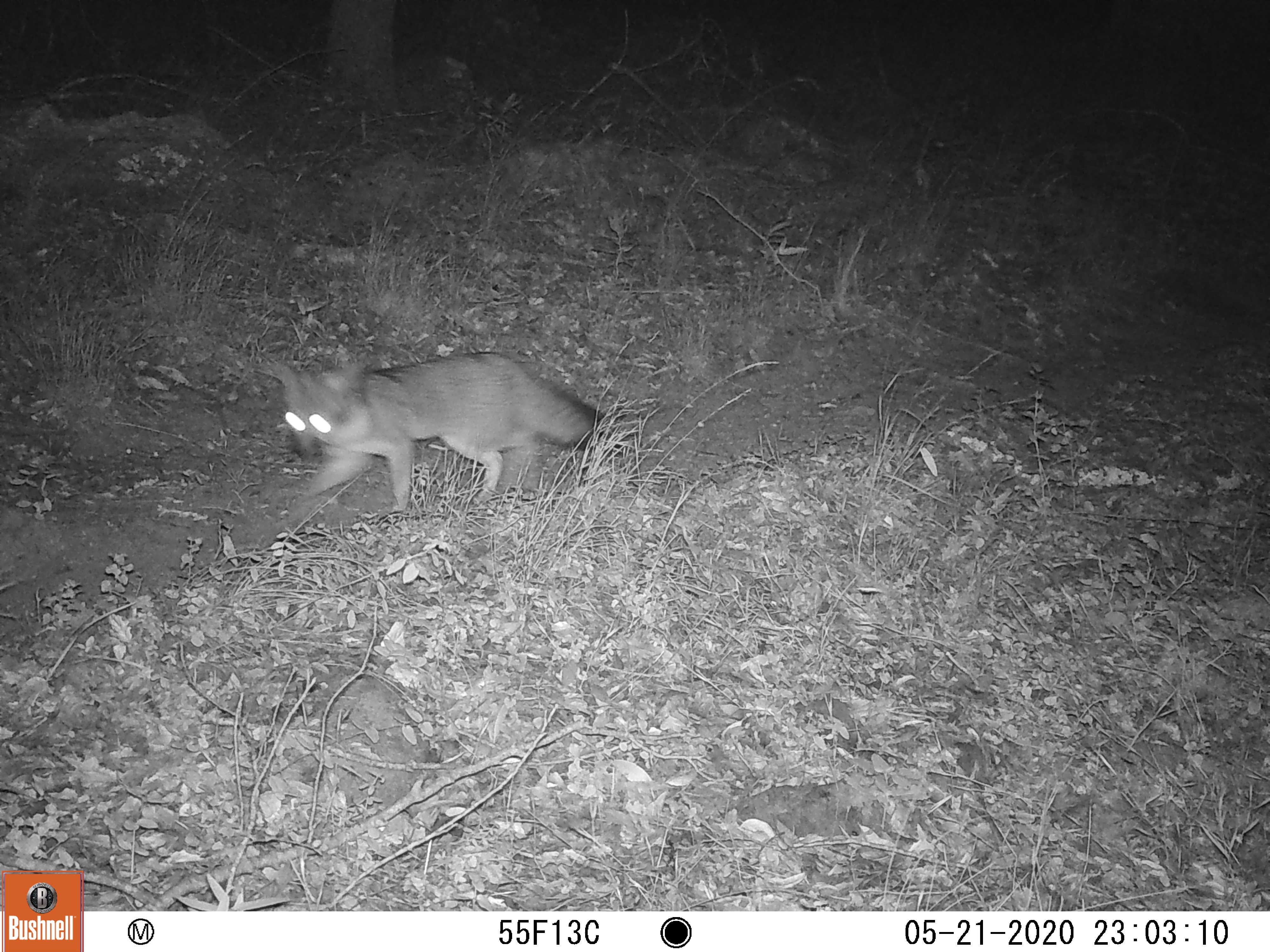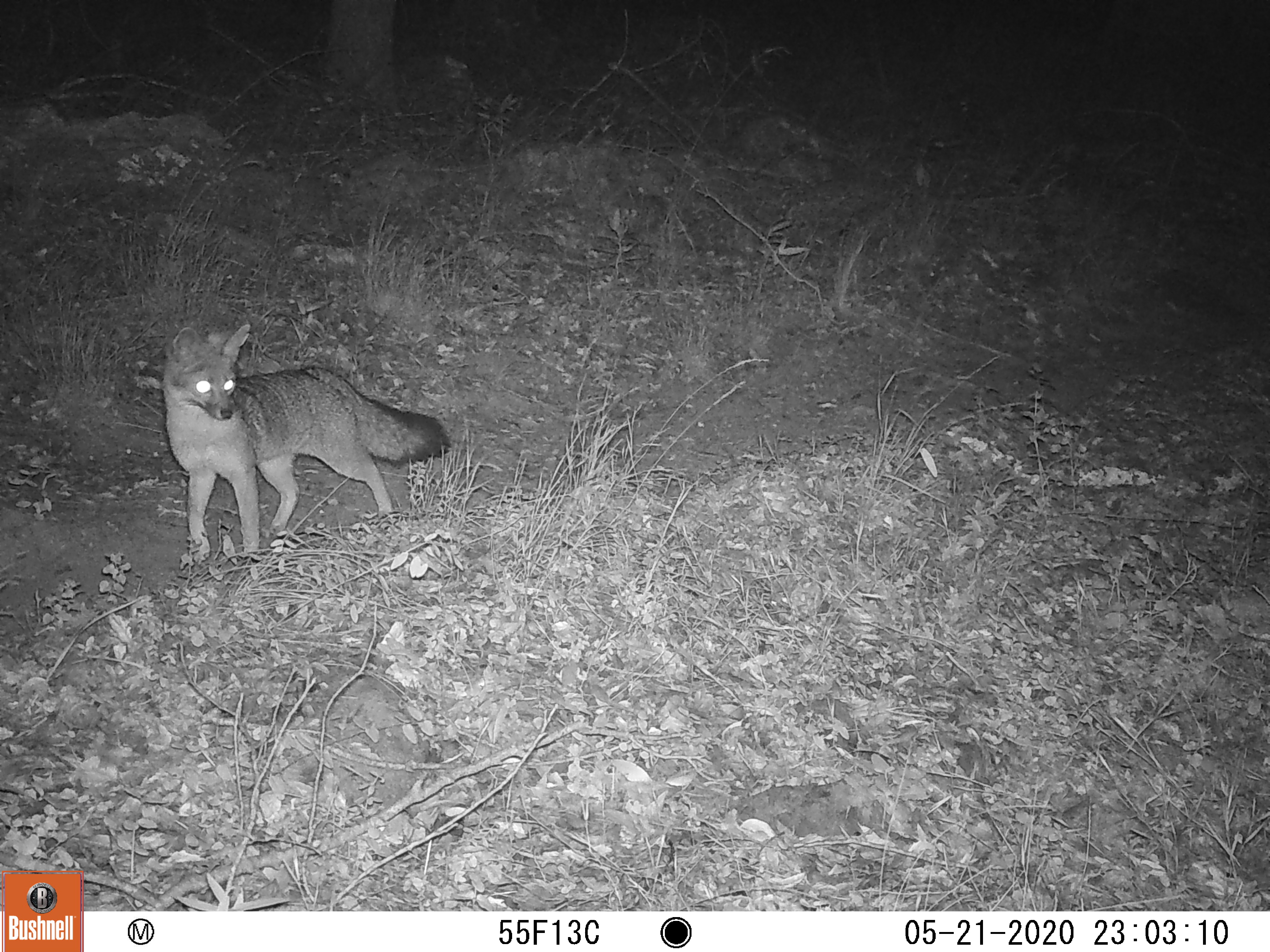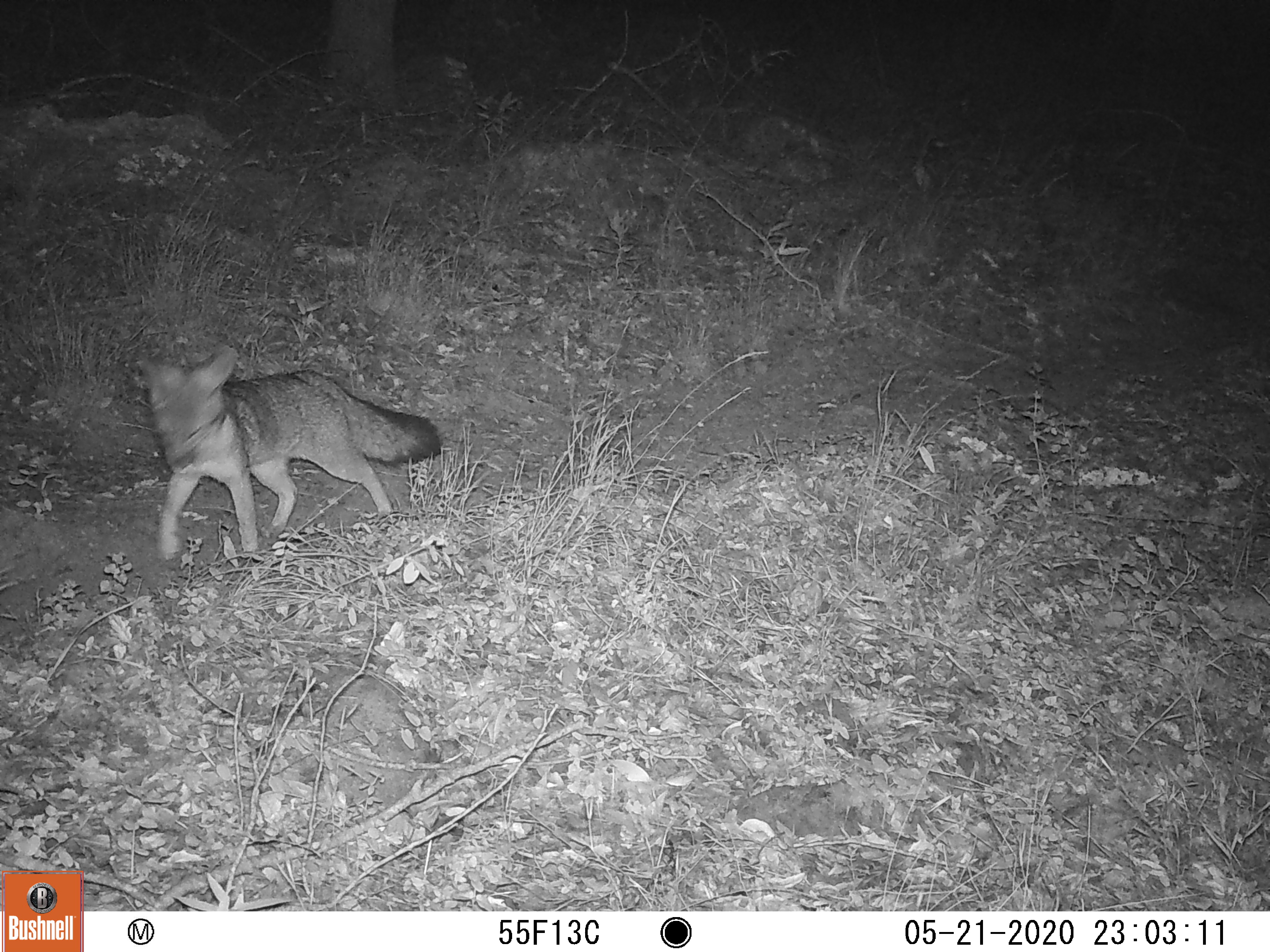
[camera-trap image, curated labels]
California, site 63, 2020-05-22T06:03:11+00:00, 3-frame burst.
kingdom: Animalia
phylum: Chordata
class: Mammalia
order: Carnivora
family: Canidae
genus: Urocyon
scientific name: Urocyon cinereoargenteus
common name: gray fox